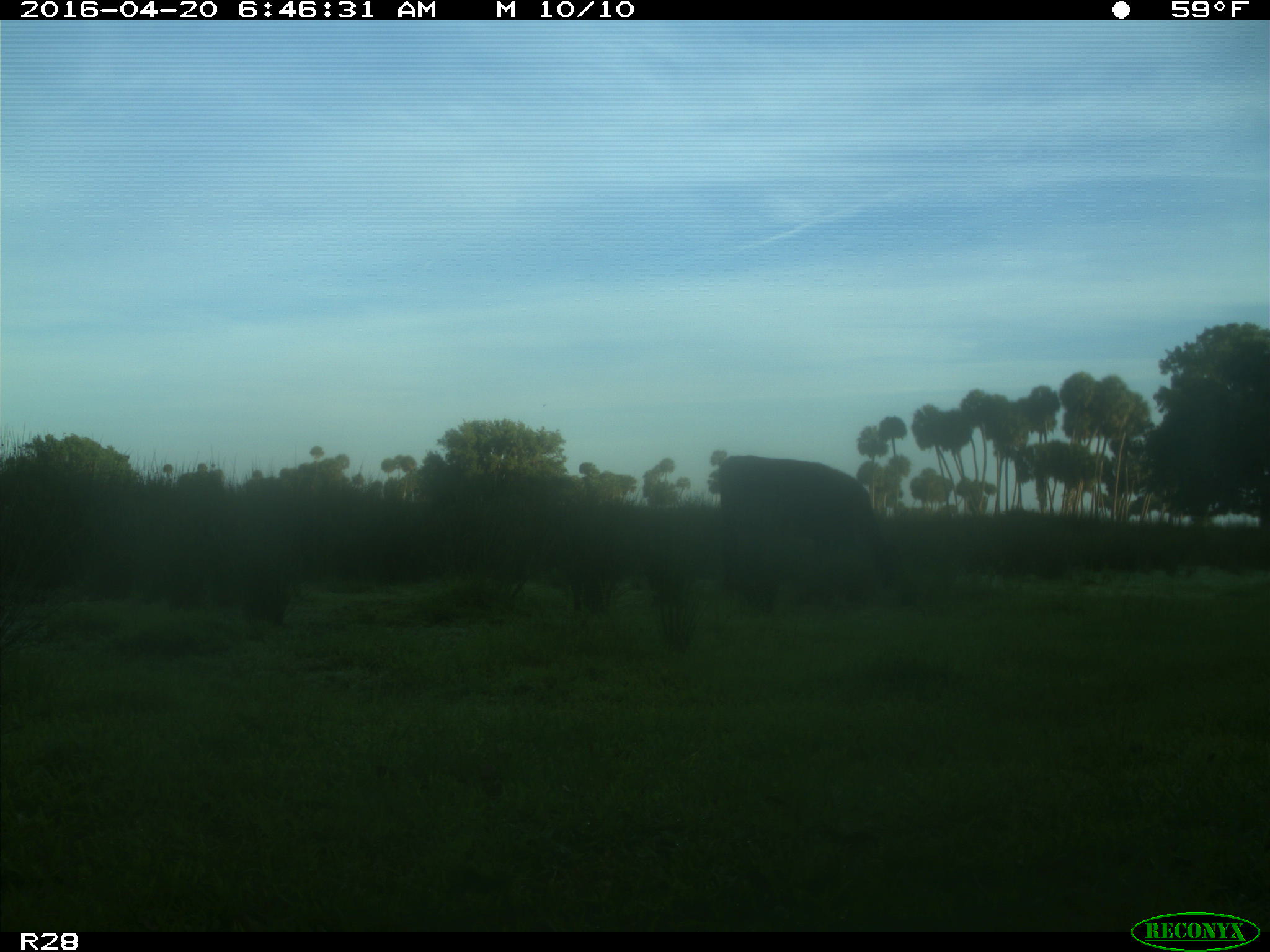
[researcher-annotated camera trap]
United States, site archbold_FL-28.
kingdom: Animalia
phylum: Chordata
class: Mammalia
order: Artiodactyla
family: Bovidae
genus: Bos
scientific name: Bos taurus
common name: domestic cow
Bos taurus (domestic cow).